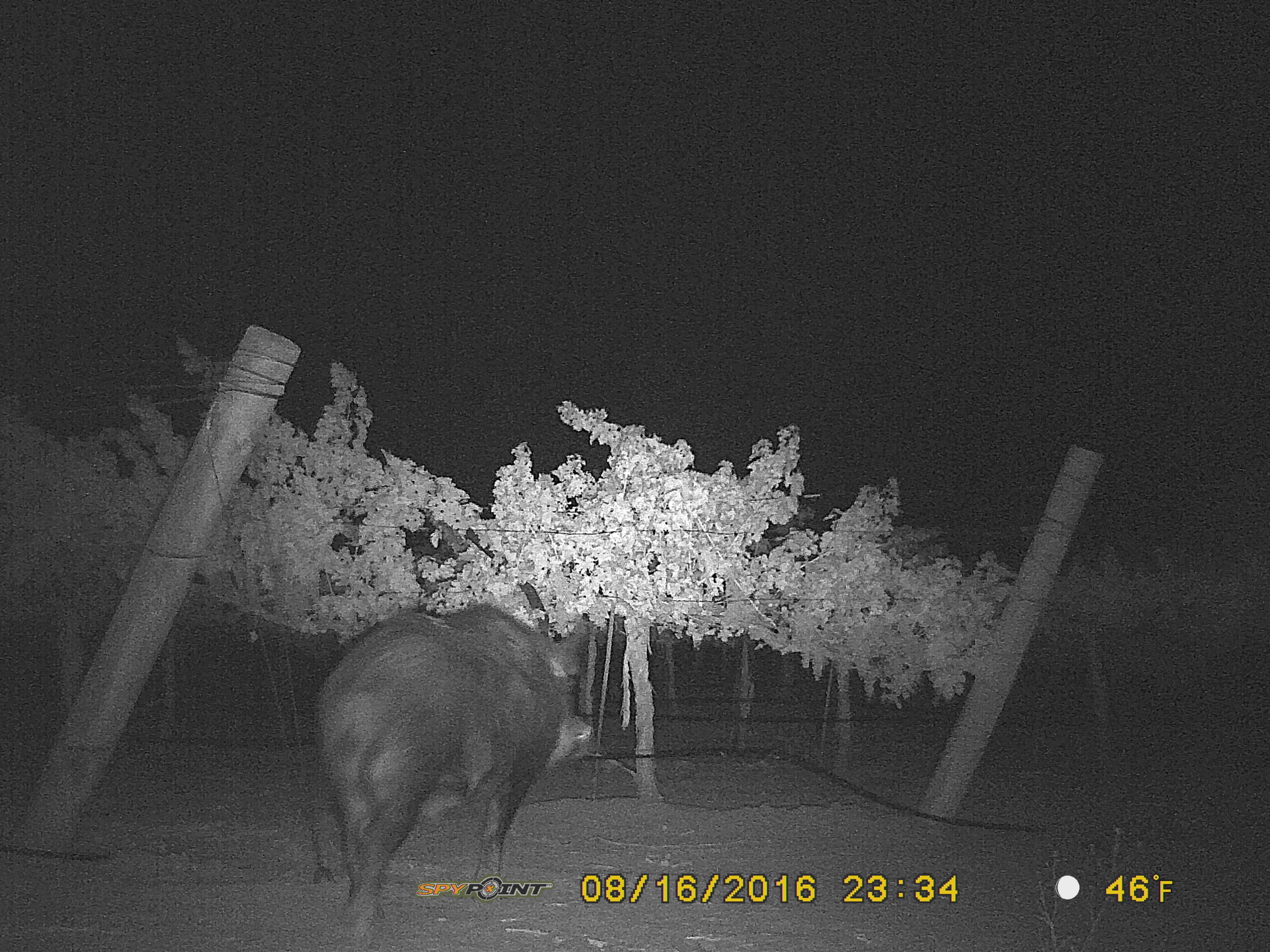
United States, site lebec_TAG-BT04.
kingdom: Animalia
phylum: Chordata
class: Mammalia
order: Artiodactyla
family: Suidae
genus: Sus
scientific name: Sus scrofa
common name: wild boar